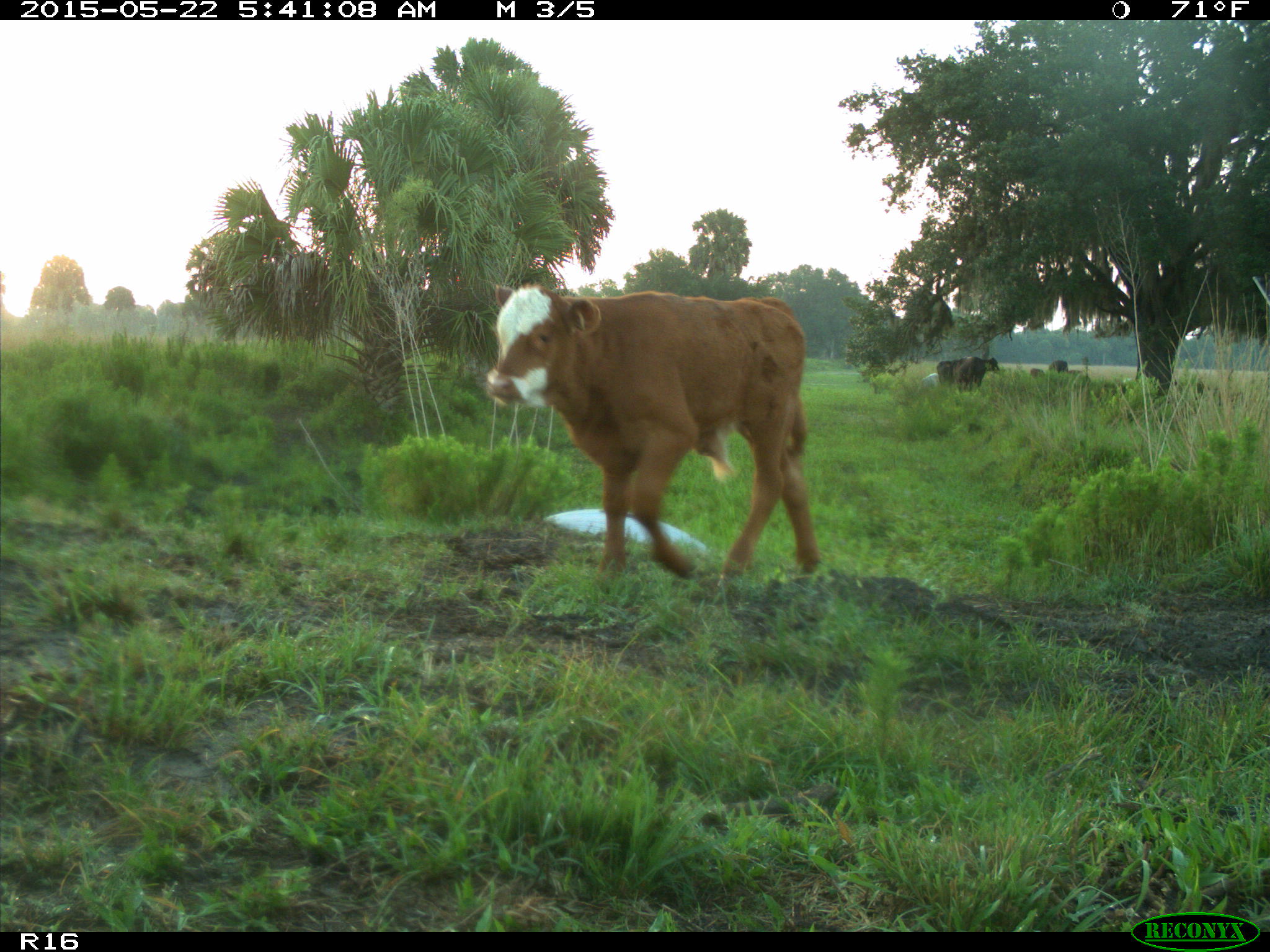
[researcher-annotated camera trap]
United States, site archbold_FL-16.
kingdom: Animalia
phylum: Chordata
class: Mammalia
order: Artiodactyla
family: Bovidae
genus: Bos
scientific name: Bos taurus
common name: domestic cow